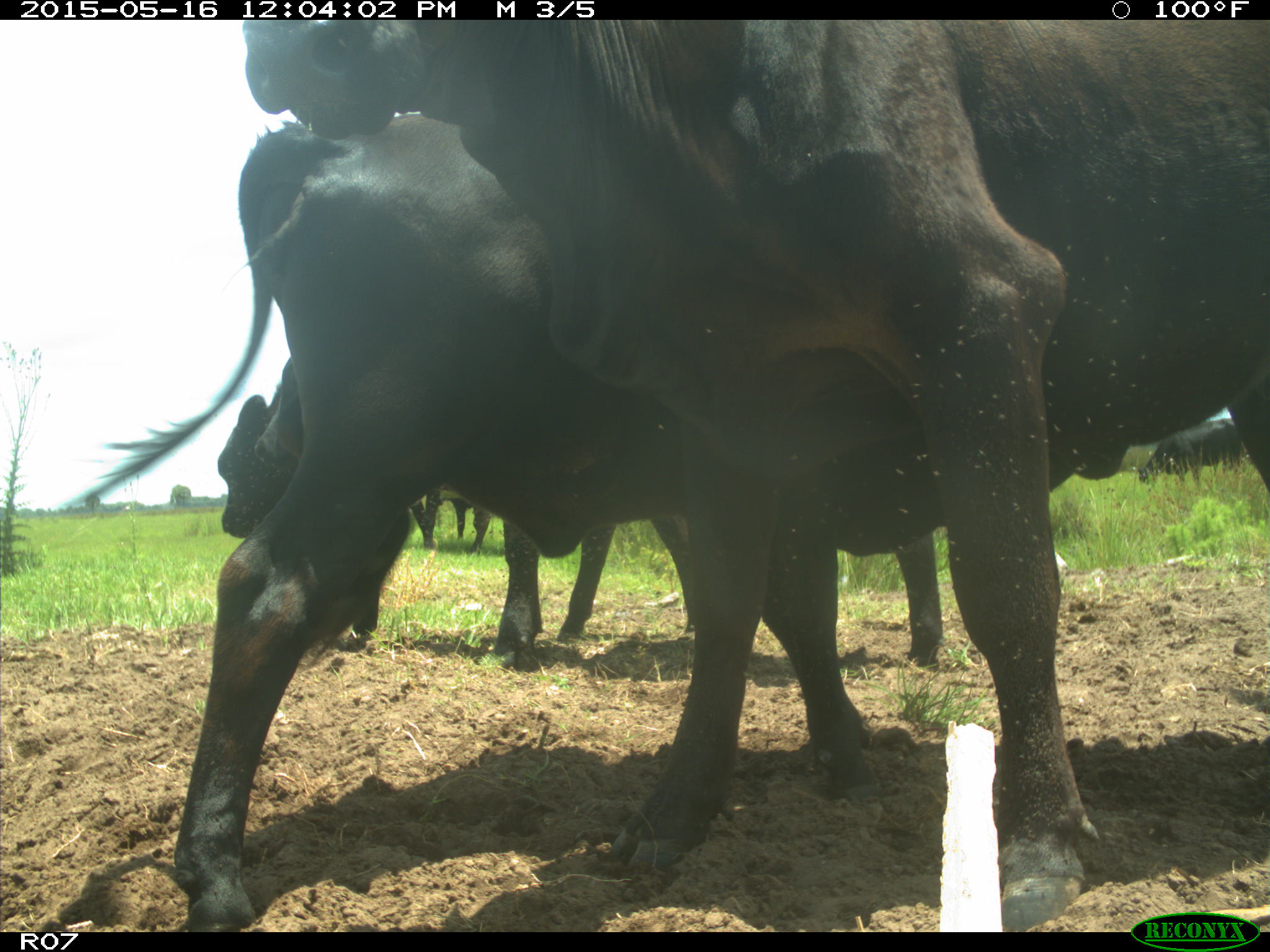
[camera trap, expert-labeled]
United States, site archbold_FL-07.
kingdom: Animalia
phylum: Chordata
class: Mammalia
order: Artiodactyla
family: Bovidae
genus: Bos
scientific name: Bos taurus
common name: domestic cow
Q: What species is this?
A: Bos taurus (domestic cow).